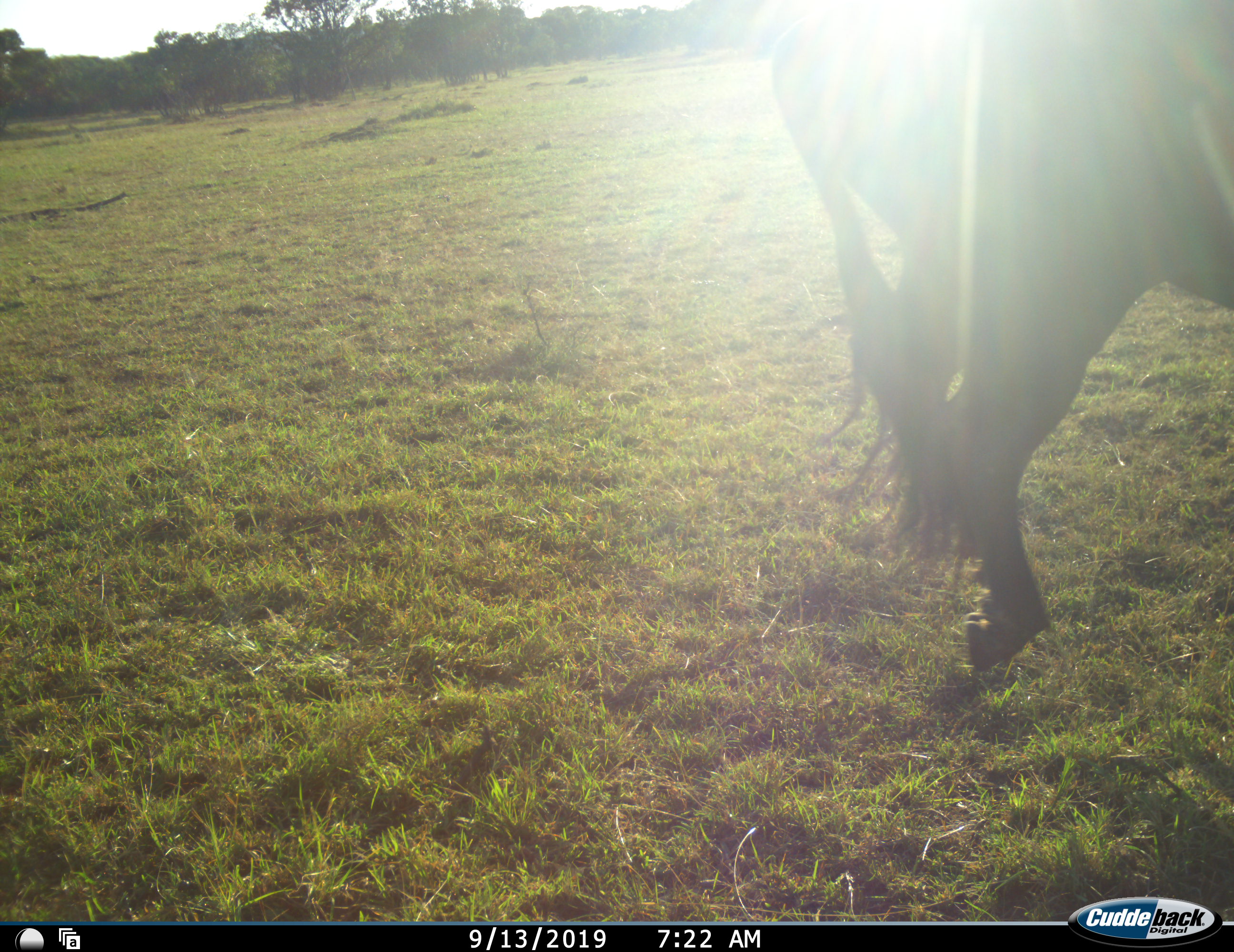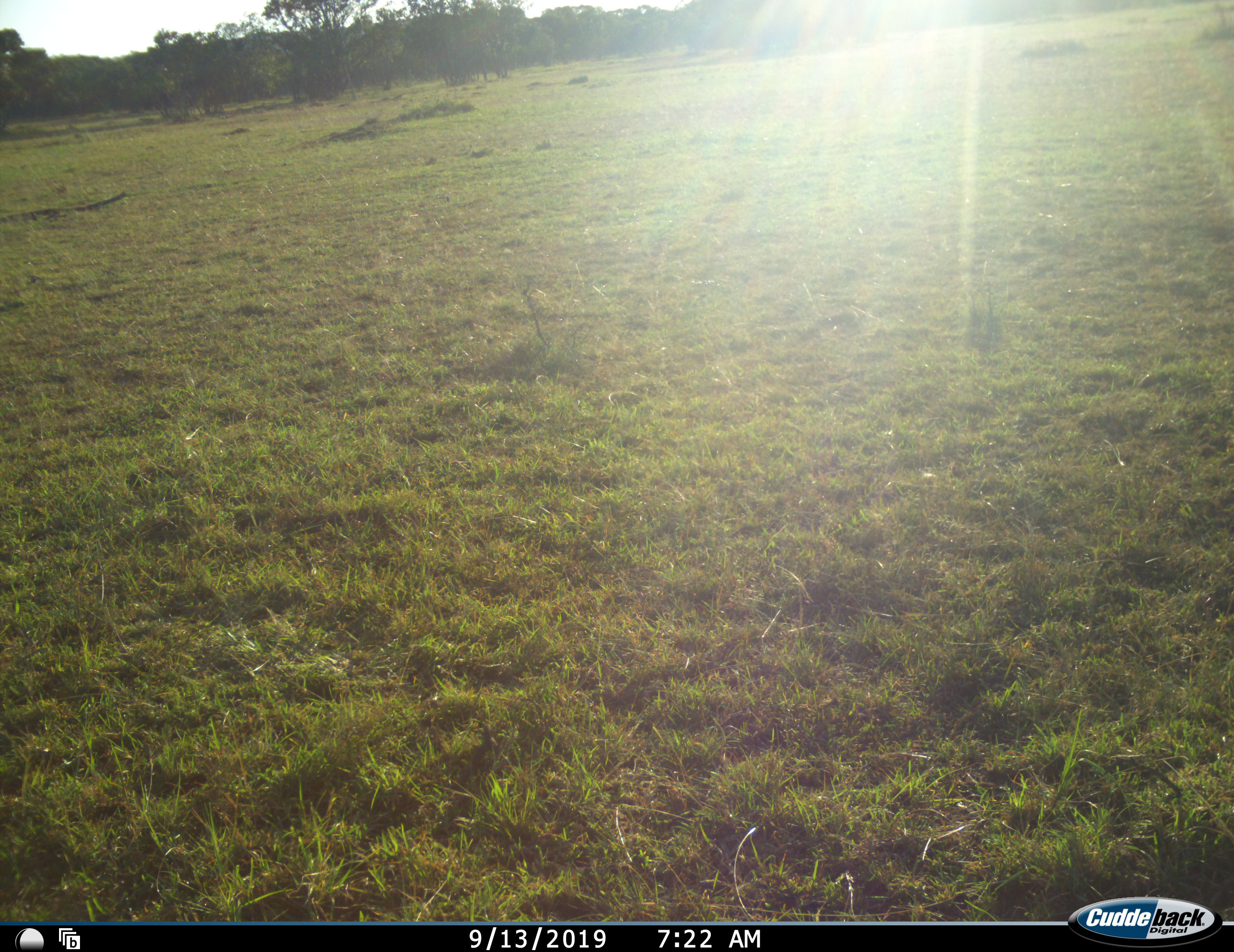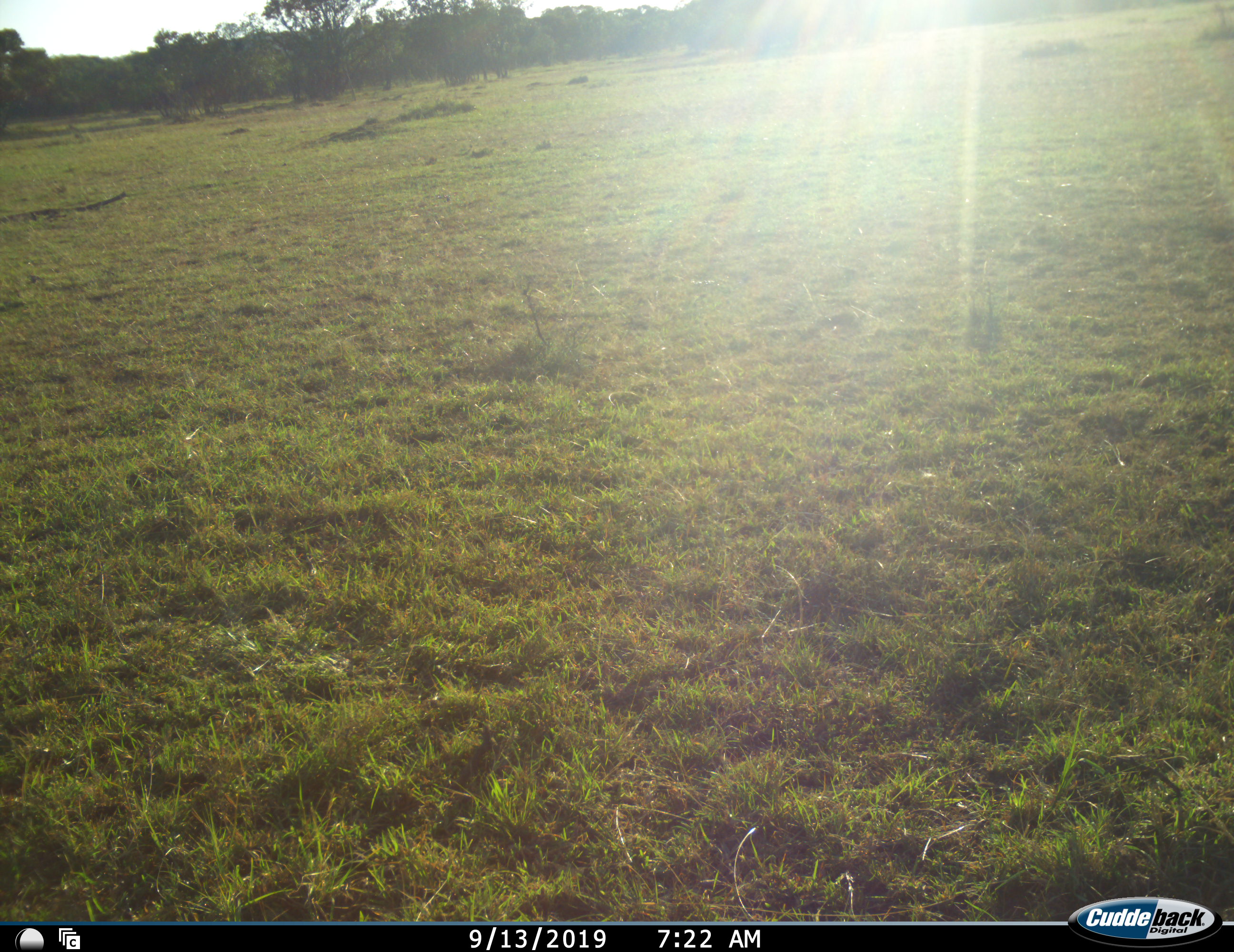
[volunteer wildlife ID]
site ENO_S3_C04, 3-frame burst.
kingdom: Animalia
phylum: Chordata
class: Mammalia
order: Artiodactyla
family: Bovidae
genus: Connochaetes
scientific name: Connochaetes taurinus taurinus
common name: blue wildebeest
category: wildebeestblue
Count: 1.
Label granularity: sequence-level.